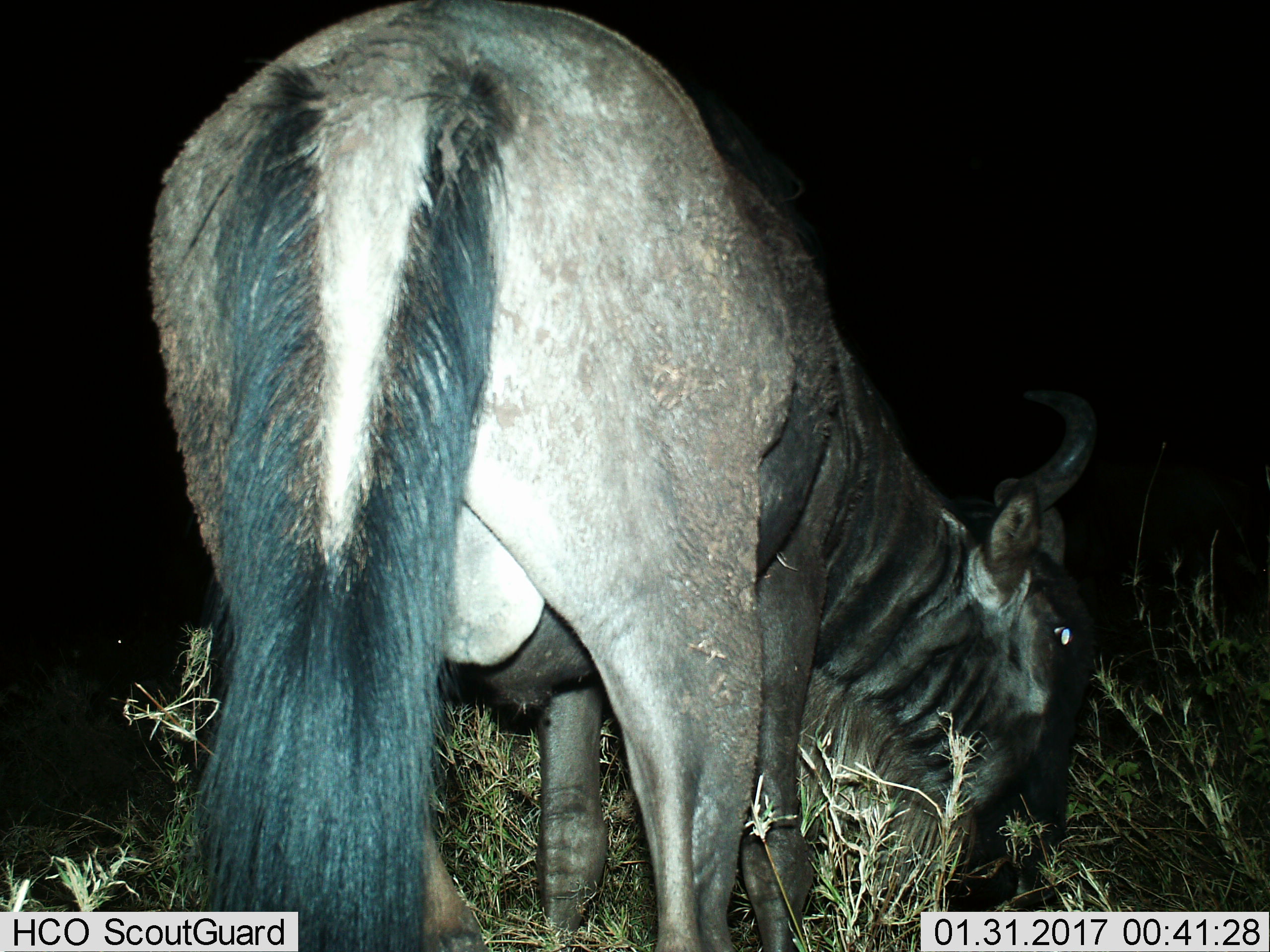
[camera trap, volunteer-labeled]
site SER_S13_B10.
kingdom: Animalia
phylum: Chordata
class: Mammalia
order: Artiodactyla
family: Bovidae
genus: Connochaetes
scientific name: Connochaetes taurinus taurinus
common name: blue wildebeest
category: wildebeestblue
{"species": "wildebeestblue (blue wildebeest) (Connochaetes taurinus taurinus)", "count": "1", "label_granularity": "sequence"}